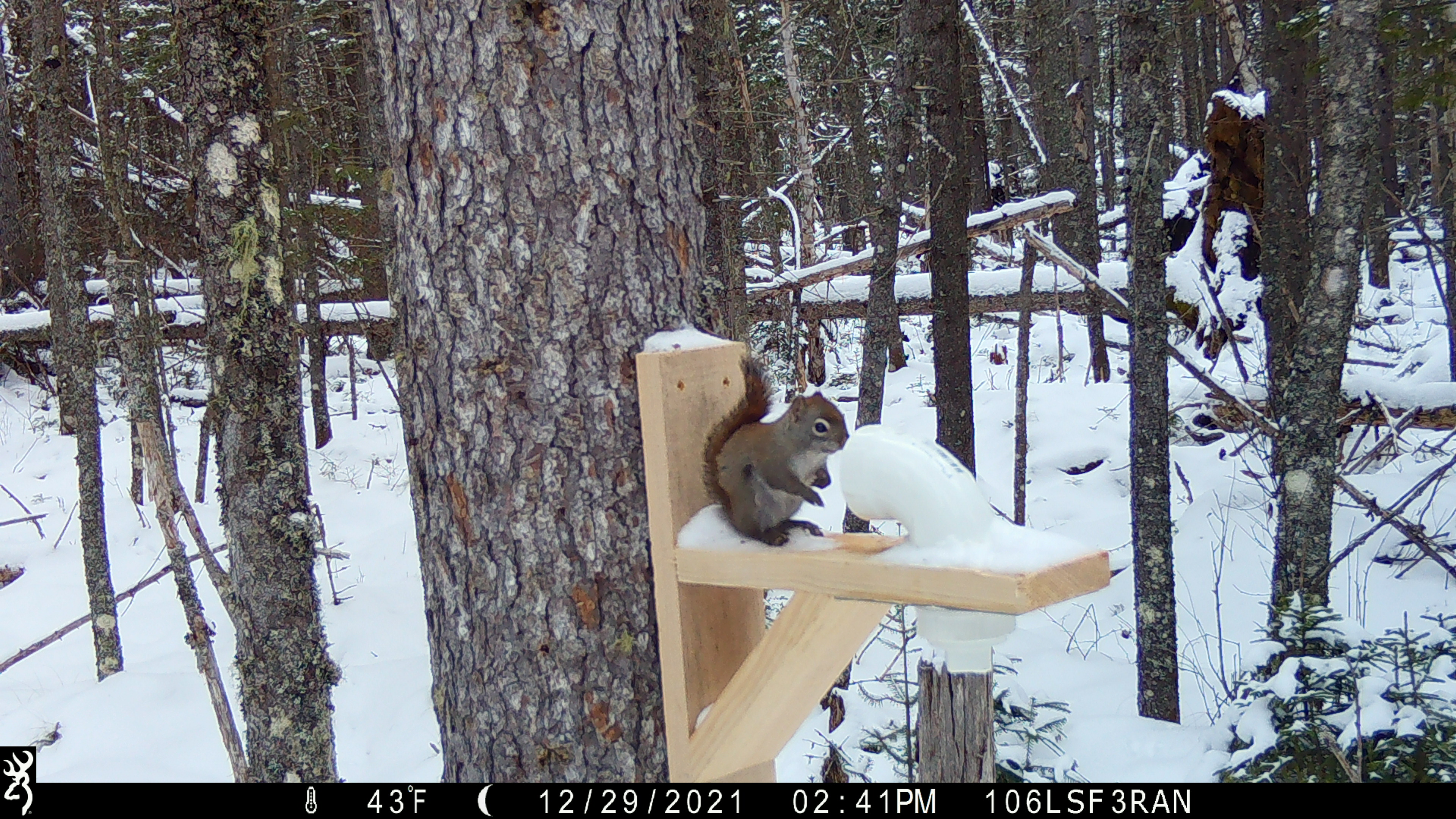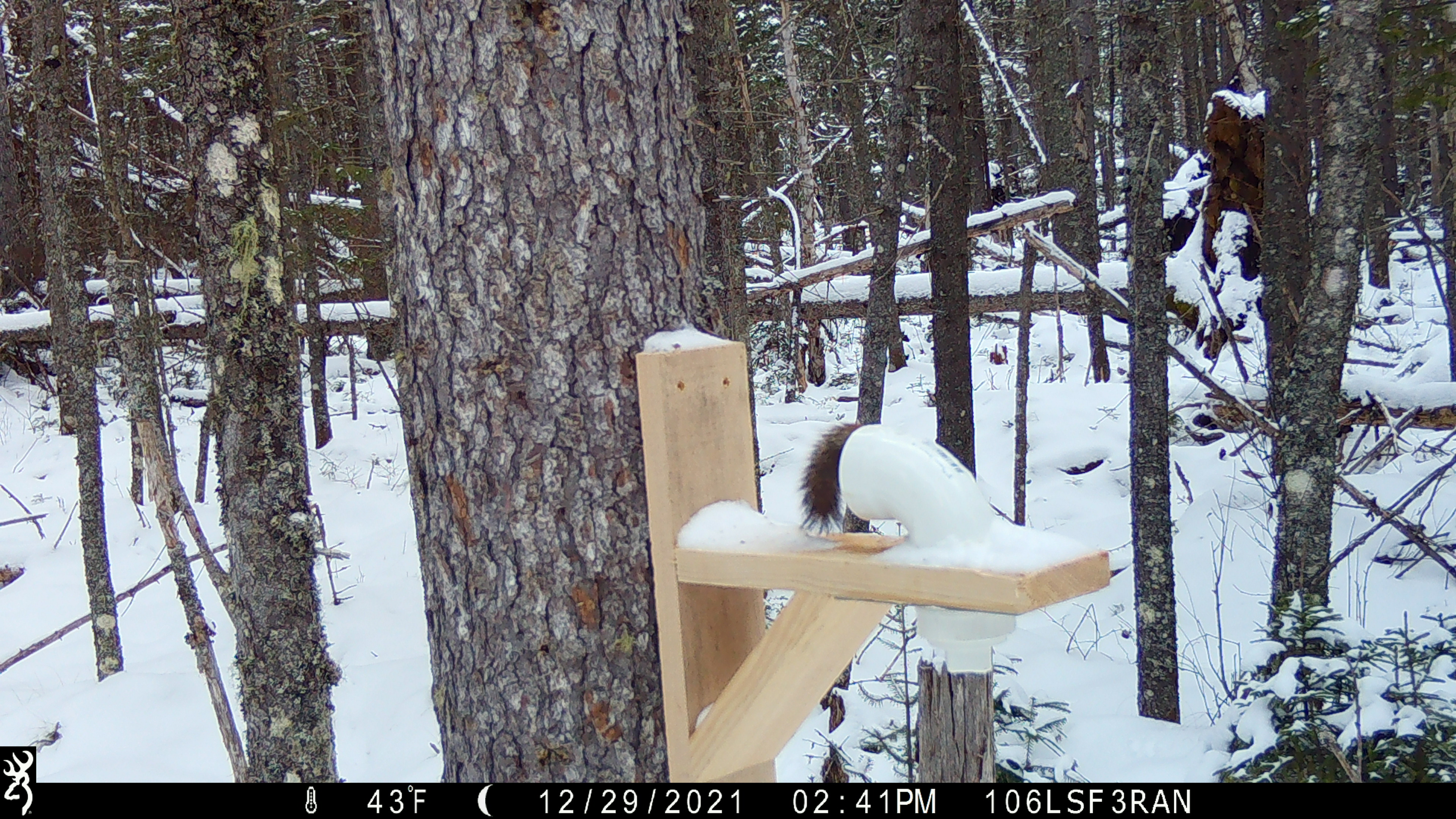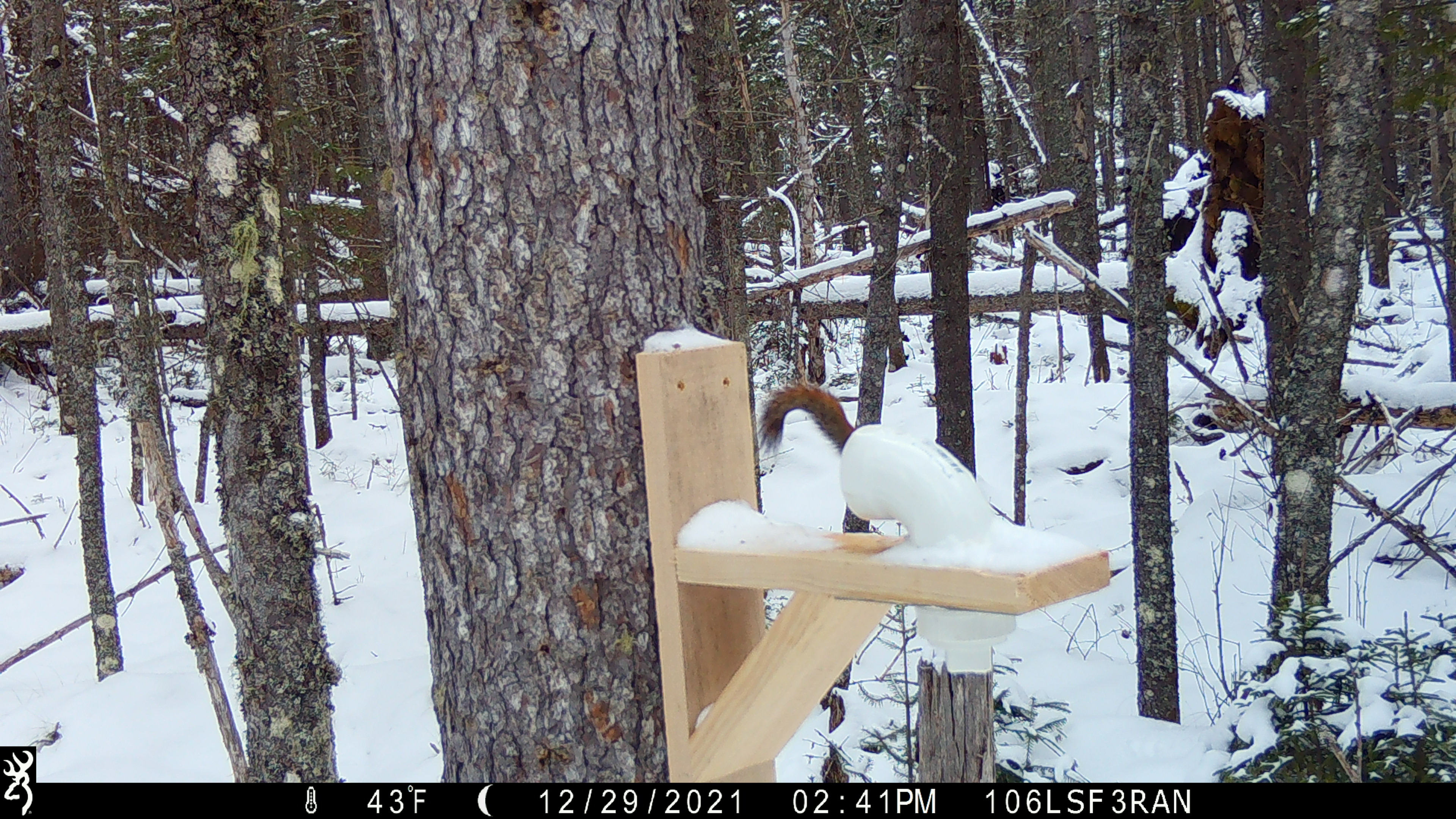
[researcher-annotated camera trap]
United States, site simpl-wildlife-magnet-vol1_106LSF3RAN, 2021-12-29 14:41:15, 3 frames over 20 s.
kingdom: Animalia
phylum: Chordata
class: Mammalia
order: Rodentia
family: Sciuridae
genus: Tamiasciurus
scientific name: Tamiasciurus hudsonicus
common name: red squirrel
Red squirrel (Tamiasciurus hudsonicus).